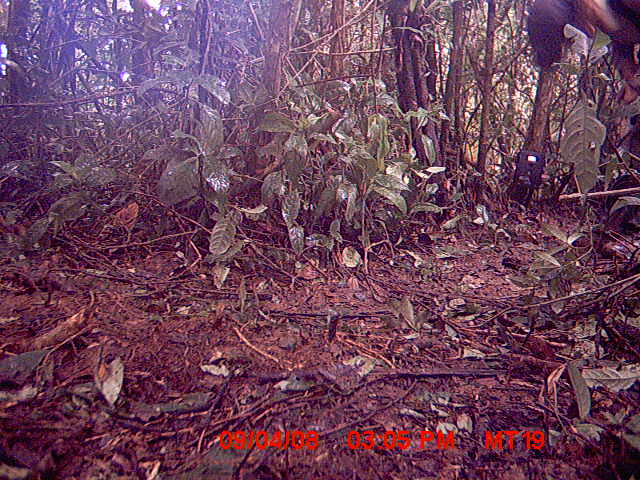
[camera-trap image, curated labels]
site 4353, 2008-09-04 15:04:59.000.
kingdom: Animalia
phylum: Chordata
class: Aves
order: Cuculiformes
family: Cuculidae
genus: Coua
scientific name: Coua serriana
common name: red-breasted coua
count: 2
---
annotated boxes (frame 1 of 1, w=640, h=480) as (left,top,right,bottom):
coua serriana: (523,0,640,104)